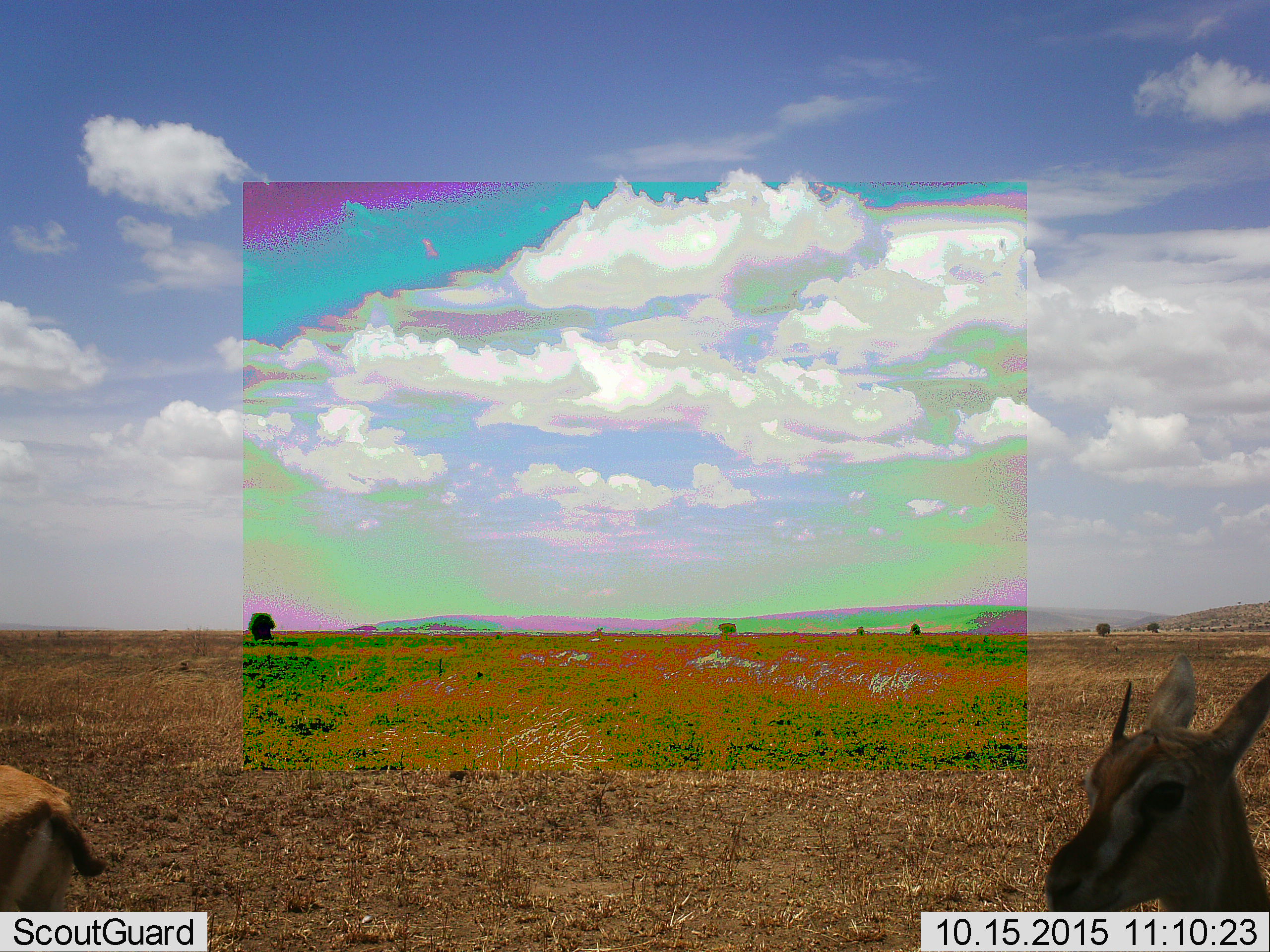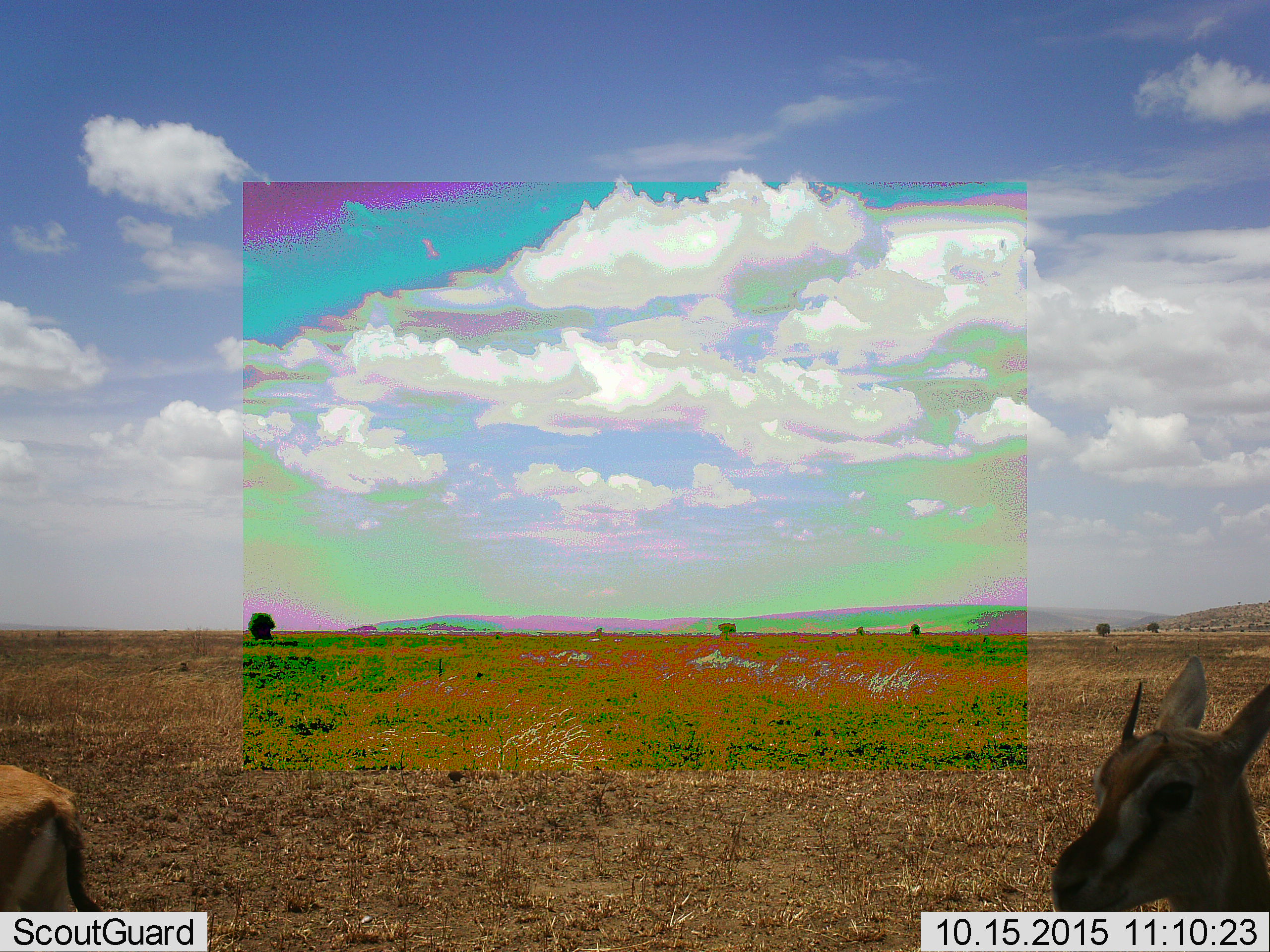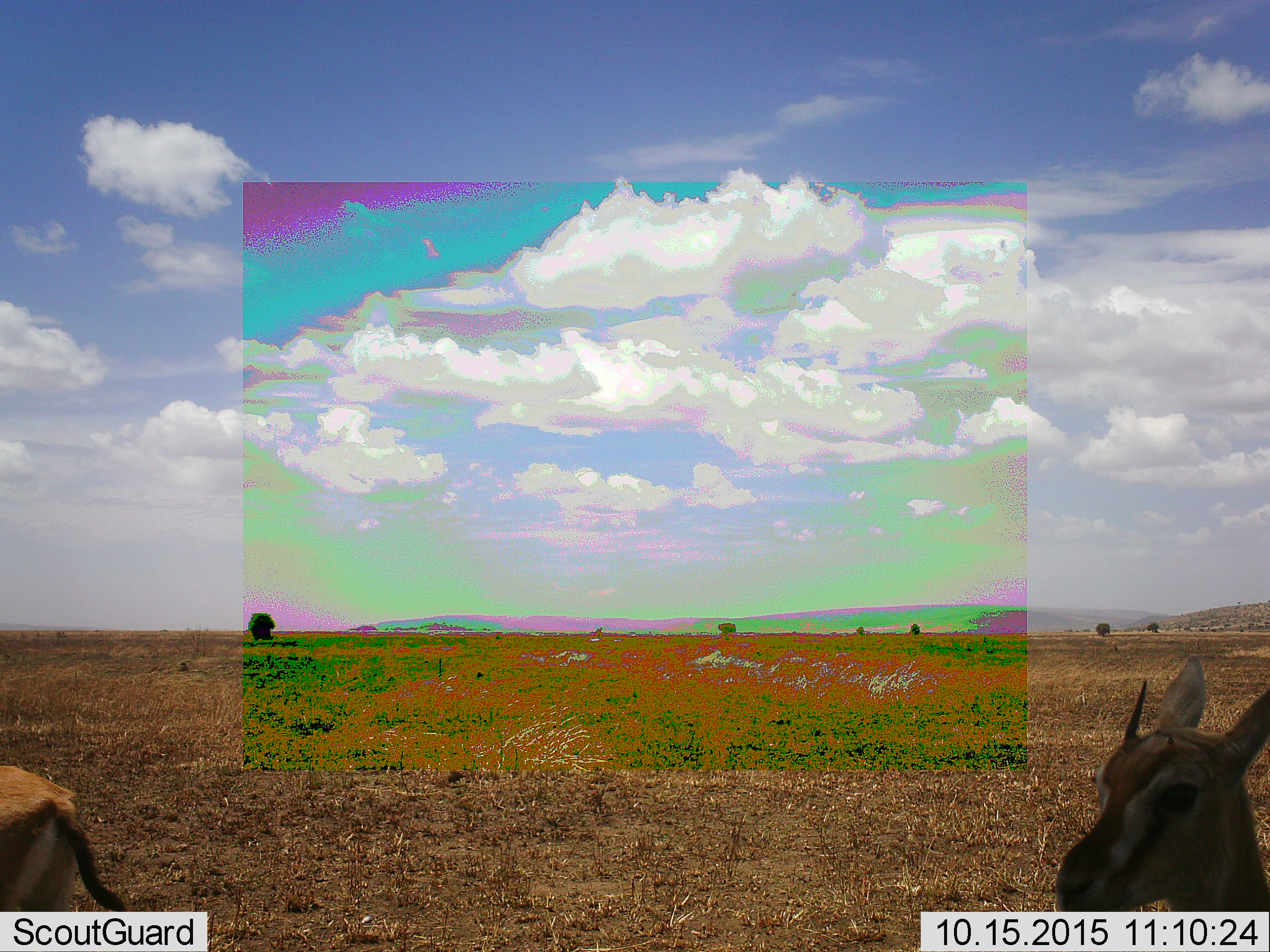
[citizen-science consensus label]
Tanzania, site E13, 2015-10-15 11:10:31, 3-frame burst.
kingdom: Animalia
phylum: Chordata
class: Mammalia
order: Artiodactyla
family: Bovidae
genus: Eudorcas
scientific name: Eudorcas thomsonii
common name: thomson's gazelle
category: gazellethomsons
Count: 2.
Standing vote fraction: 80%.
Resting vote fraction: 7%.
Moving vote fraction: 13%.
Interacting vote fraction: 0%.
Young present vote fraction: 7%.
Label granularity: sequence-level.